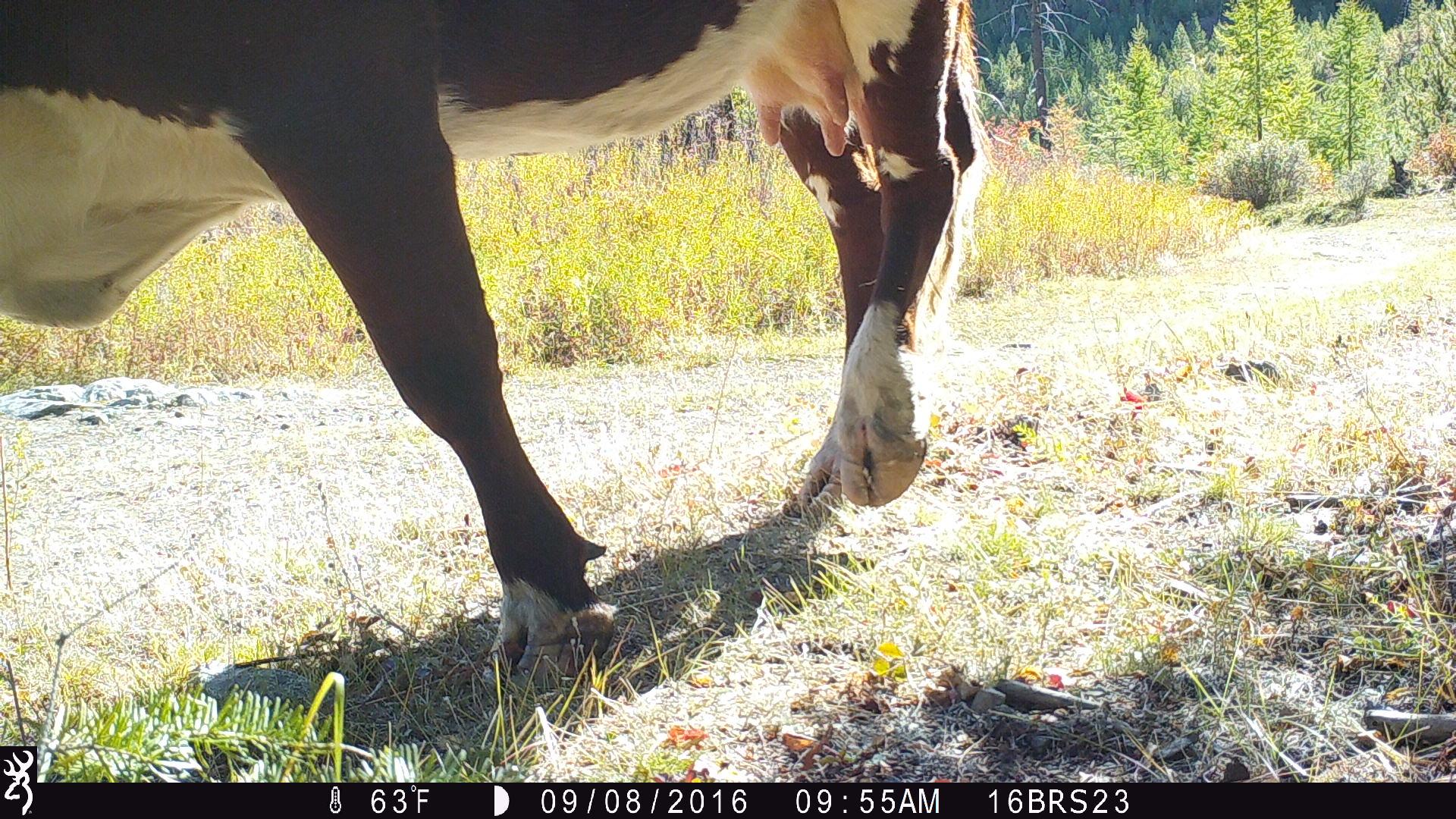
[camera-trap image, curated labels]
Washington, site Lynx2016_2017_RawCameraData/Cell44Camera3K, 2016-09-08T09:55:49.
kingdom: Animalia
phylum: Chordata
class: Mammalia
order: Artiodactyla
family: Bovidae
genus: Bos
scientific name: Bos taurus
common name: domestic cattle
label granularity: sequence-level